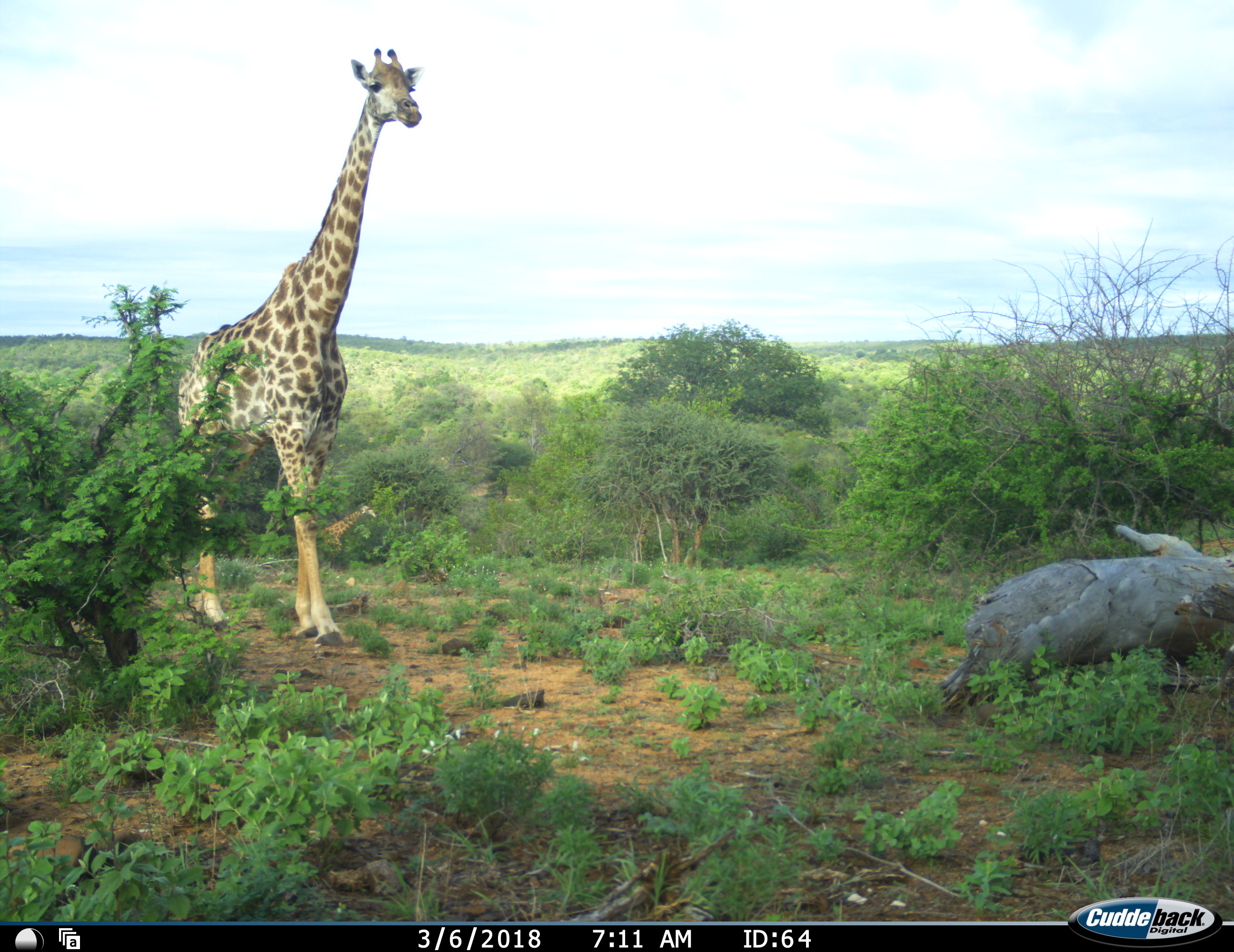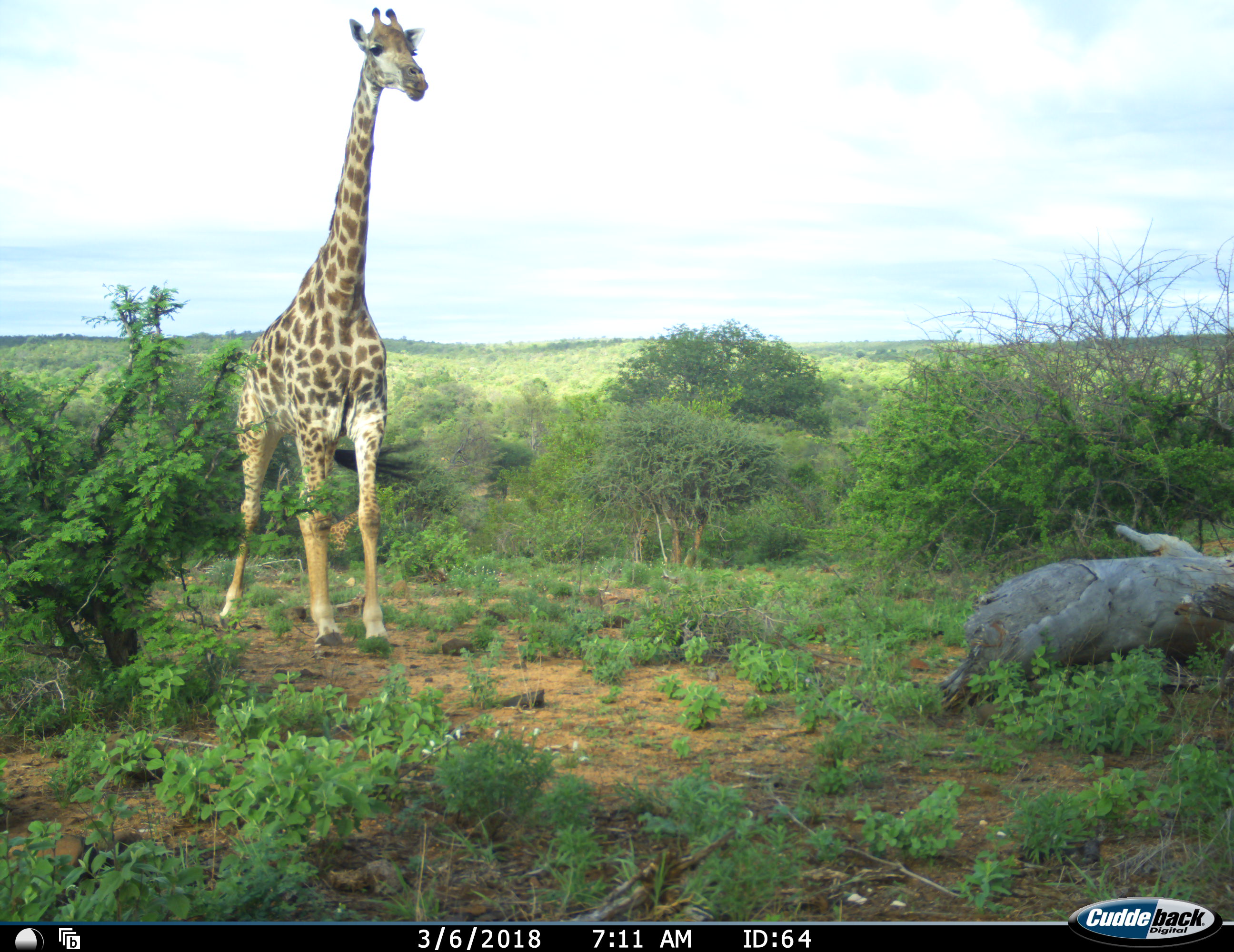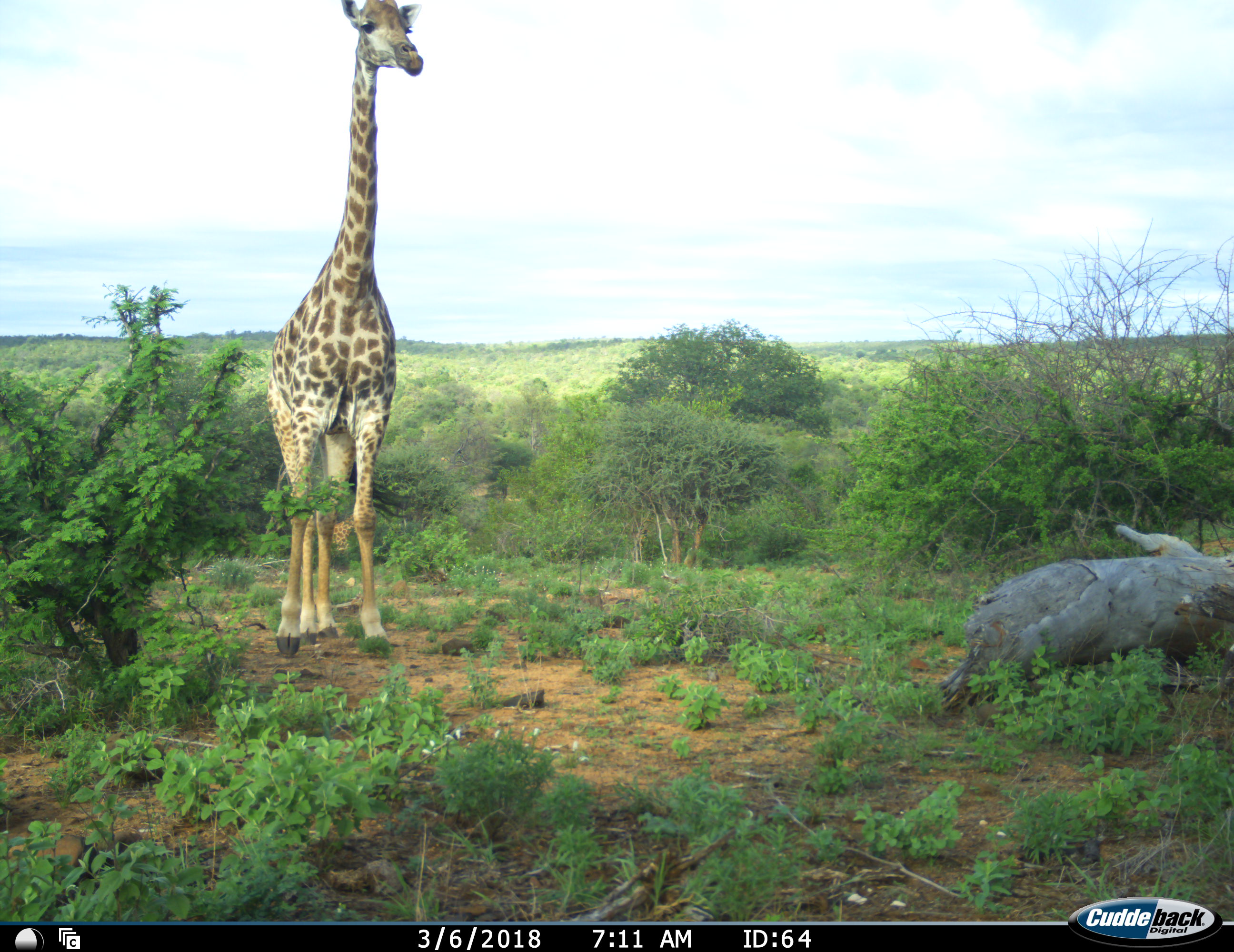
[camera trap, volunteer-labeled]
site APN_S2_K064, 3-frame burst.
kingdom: Animalia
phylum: Chordata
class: Mammalia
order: Artiodactyla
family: Giraffidae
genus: Giraffa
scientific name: Giraffa camelopardalis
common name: giraffe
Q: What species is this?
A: Giraffe (Giraffa camelopardalis).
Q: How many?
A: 1.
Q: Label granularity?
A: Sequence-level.